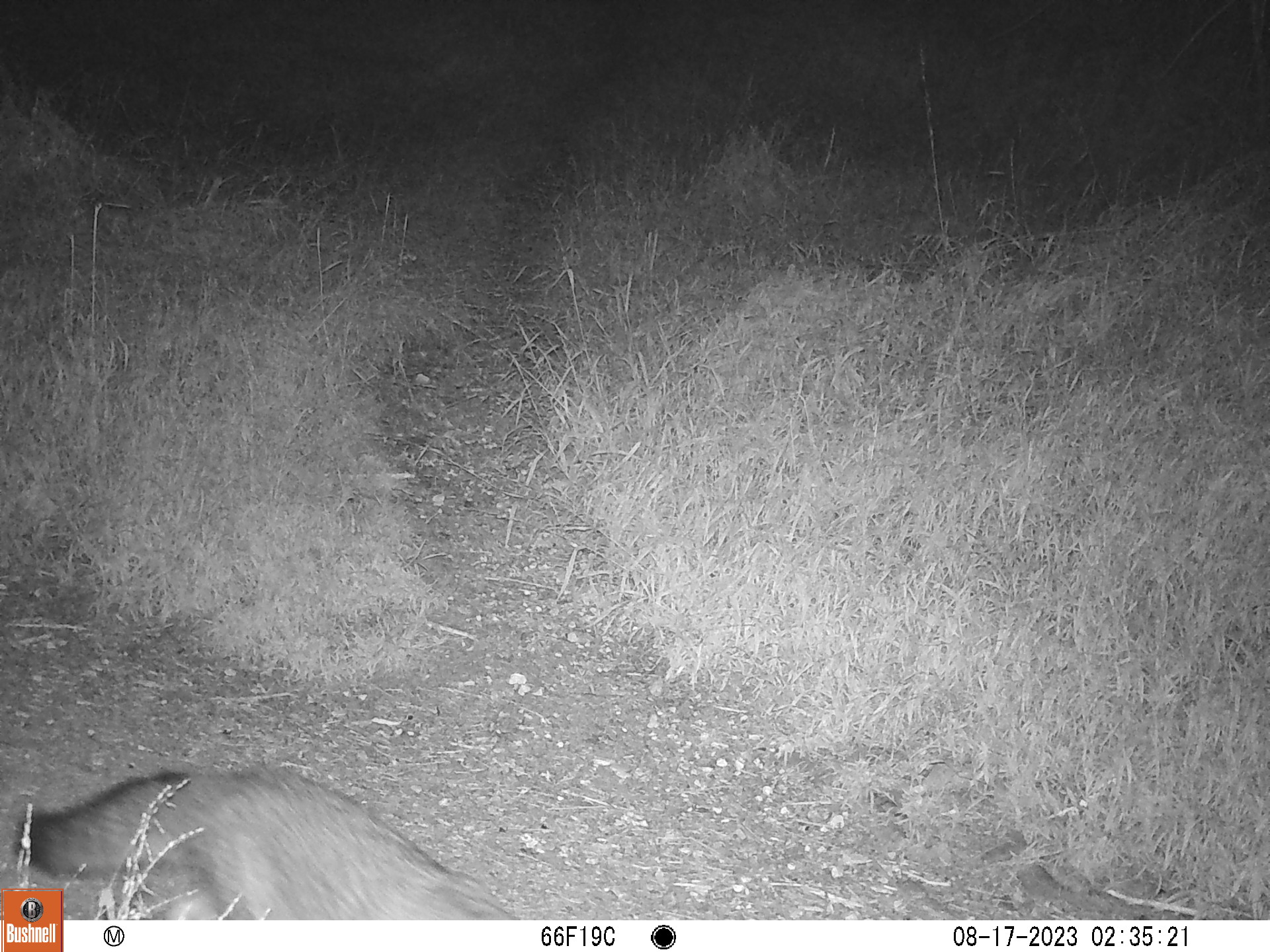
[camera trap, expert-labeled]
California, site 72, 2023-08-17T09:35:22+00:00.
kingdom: Animalia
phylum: Chordata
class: Mammalia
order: Carnivora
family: Canidae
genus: Urocyon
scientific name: Urocyon cinereoargenteus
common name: gray fox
Gray fox (Urocyon cinereoargenteus).